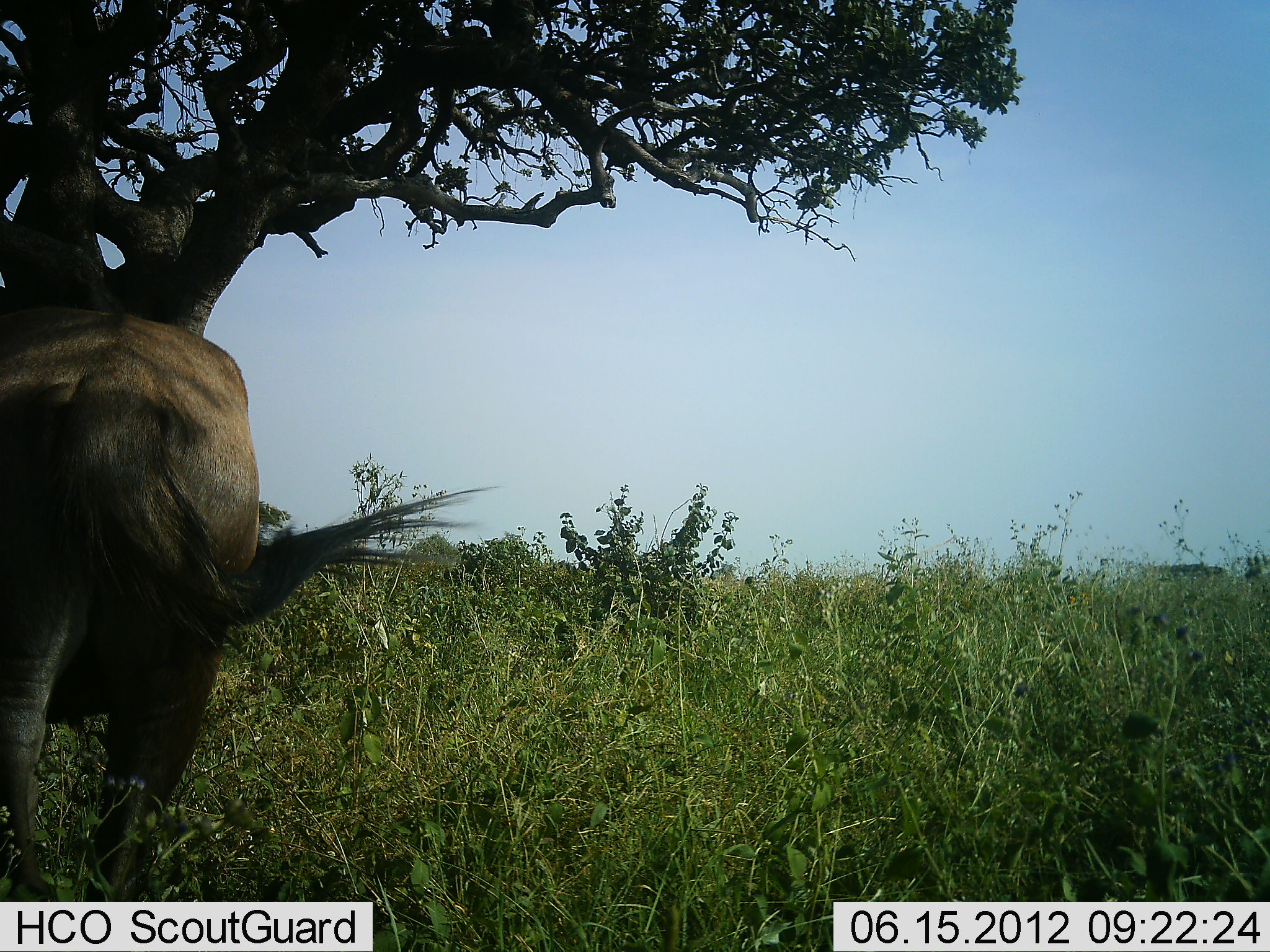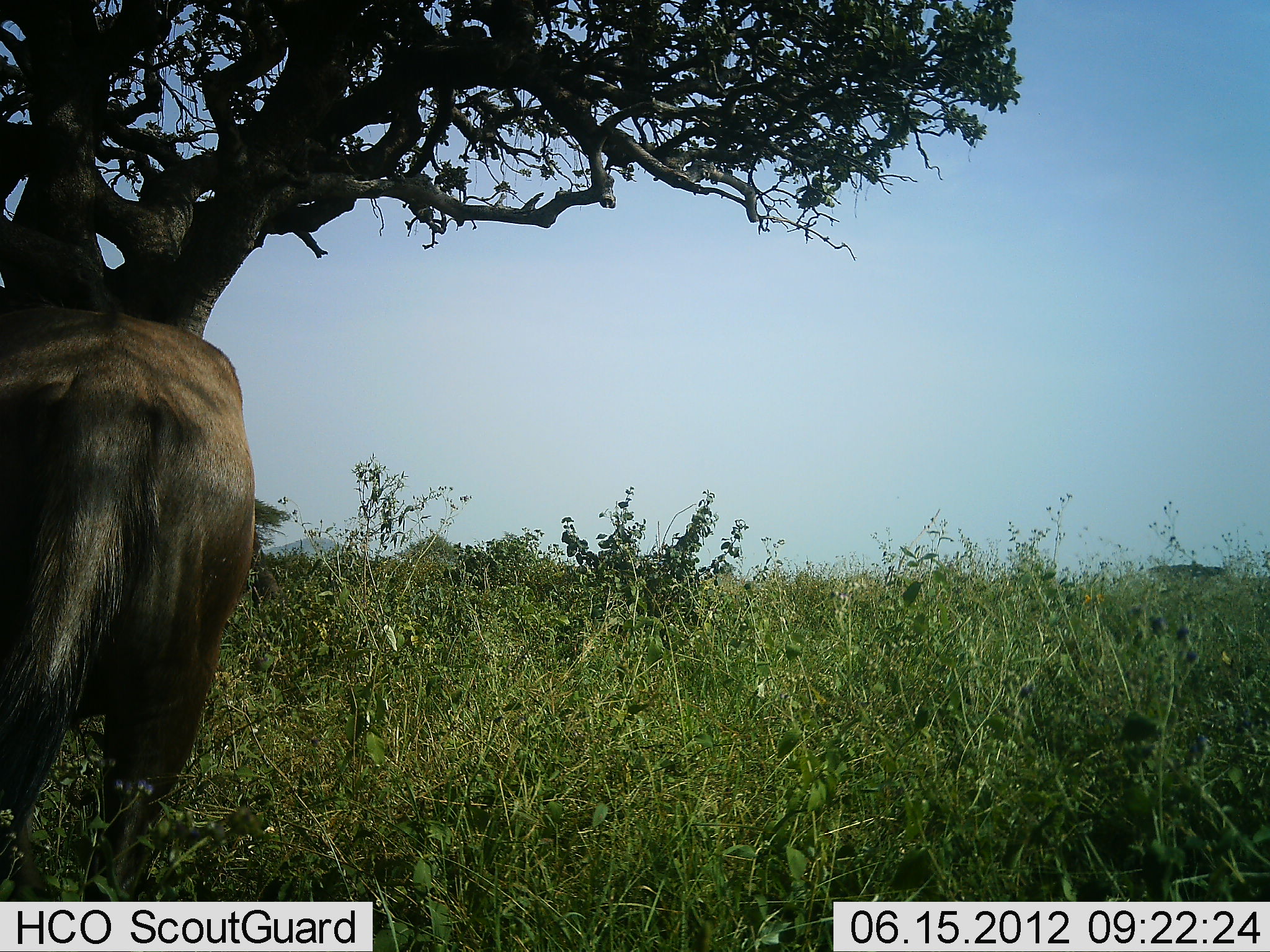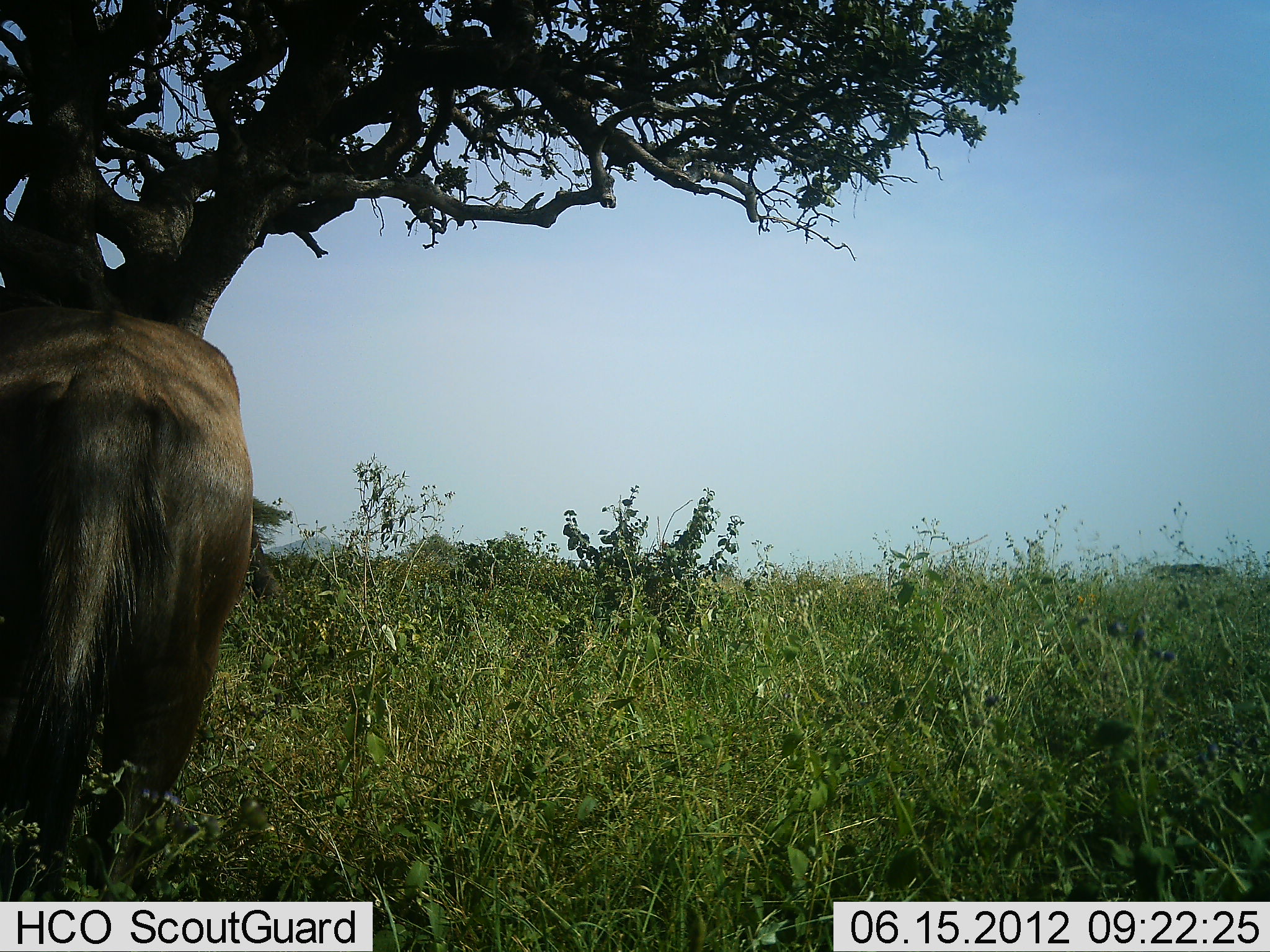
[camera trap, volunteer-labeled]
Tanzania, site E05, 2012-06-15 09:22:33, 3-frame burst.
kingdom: Animalia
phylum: Chordata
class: Mammalia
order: Artiodactyla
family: Bovidae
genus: Connochaetes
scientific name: Connochaetes taurinus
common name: blue wildebeest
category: wildebeest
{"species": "wildebeest (blue wildebeest) (Connochaetes taurinus)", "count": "1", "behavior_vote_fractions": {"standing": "70%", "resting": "0%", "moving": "0%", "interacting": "0%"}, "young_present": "0%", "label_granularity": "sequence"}